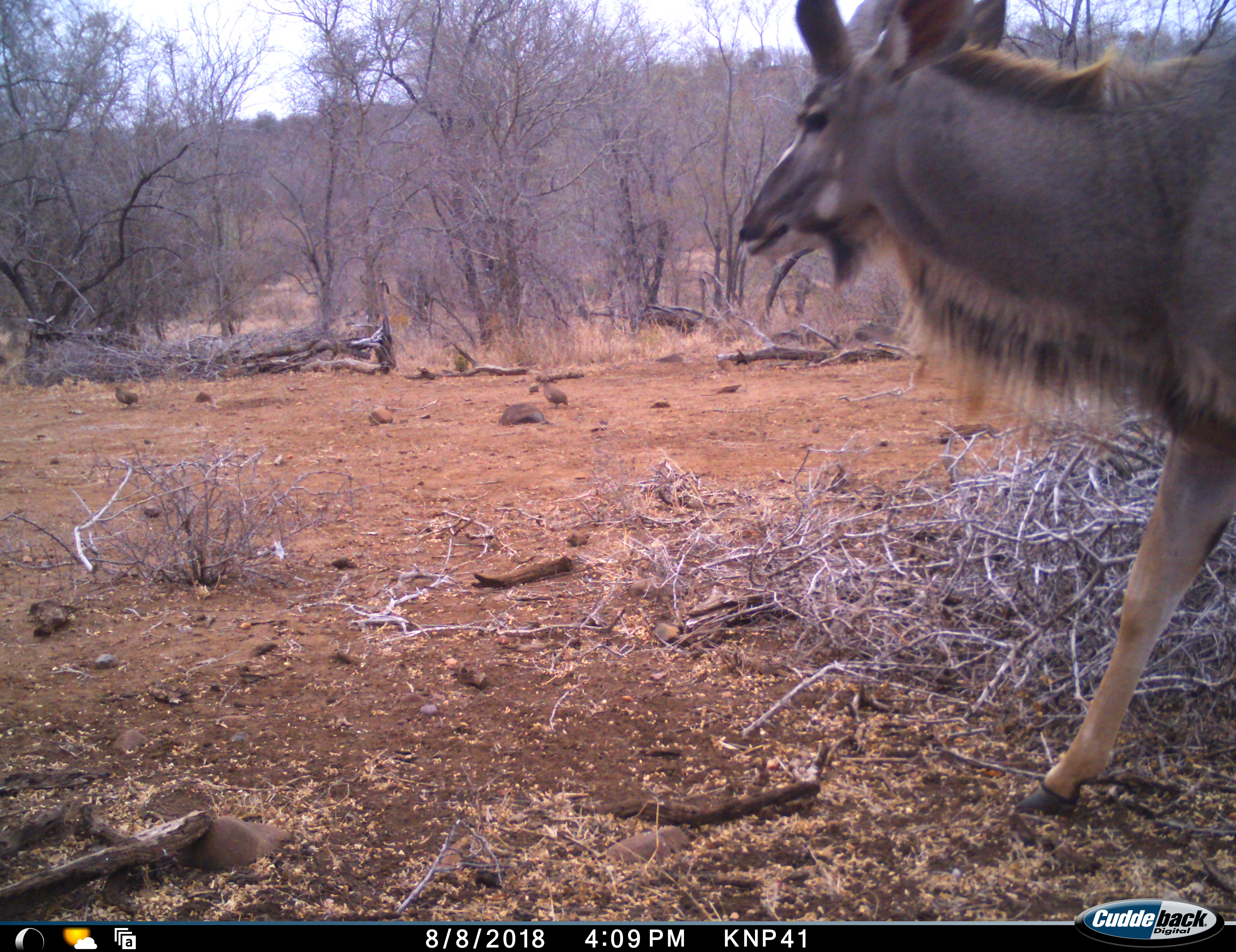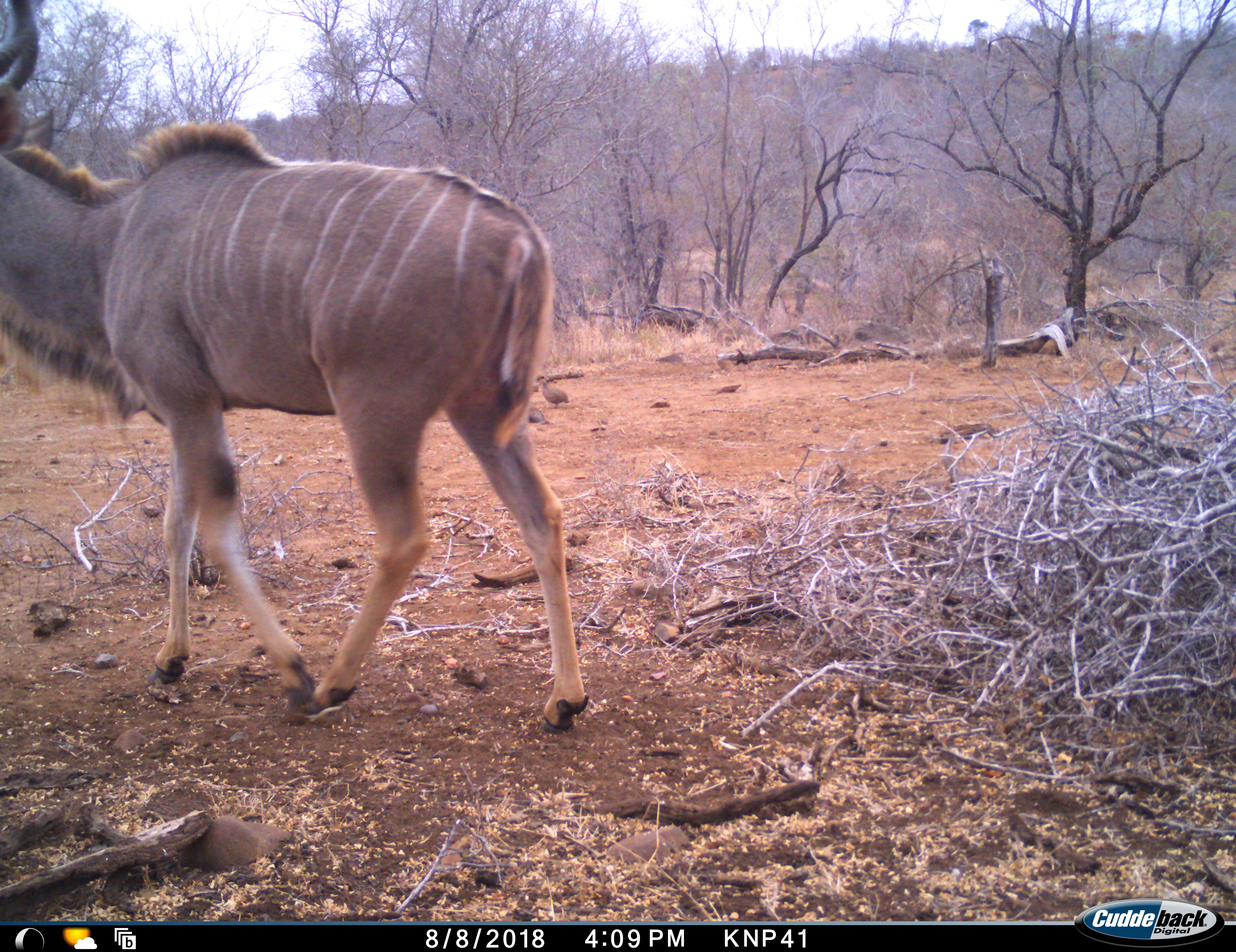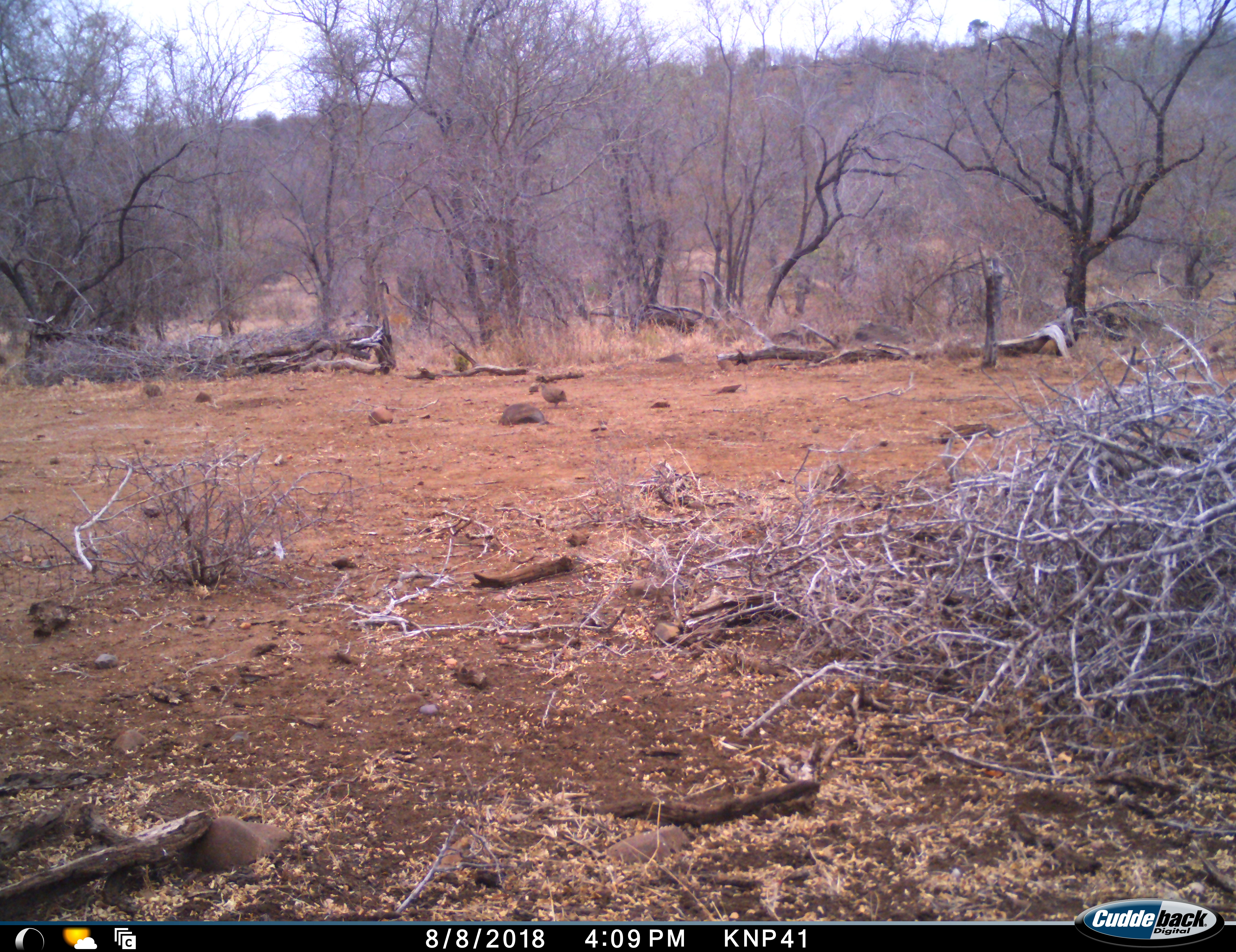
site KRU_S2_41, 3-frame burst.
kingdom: Animalia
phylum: Chordata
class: Mammalia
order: Artiodactyla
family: Bovidae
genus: Tragelaphus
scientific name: Tragelaphus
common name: kudu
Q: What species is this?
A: Kudu (Tragelaphus).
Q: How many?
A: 1.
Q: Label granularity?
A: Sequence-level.